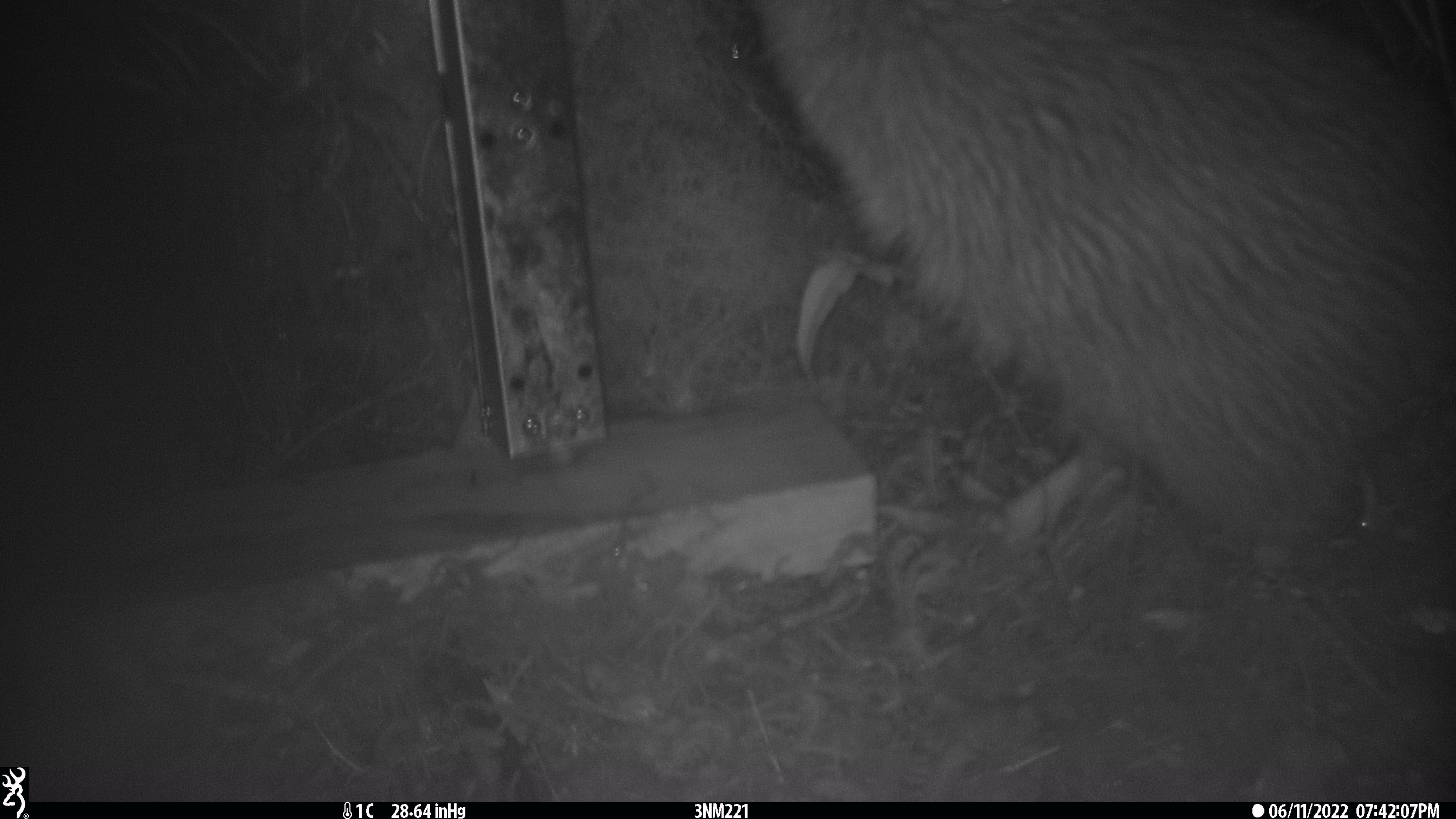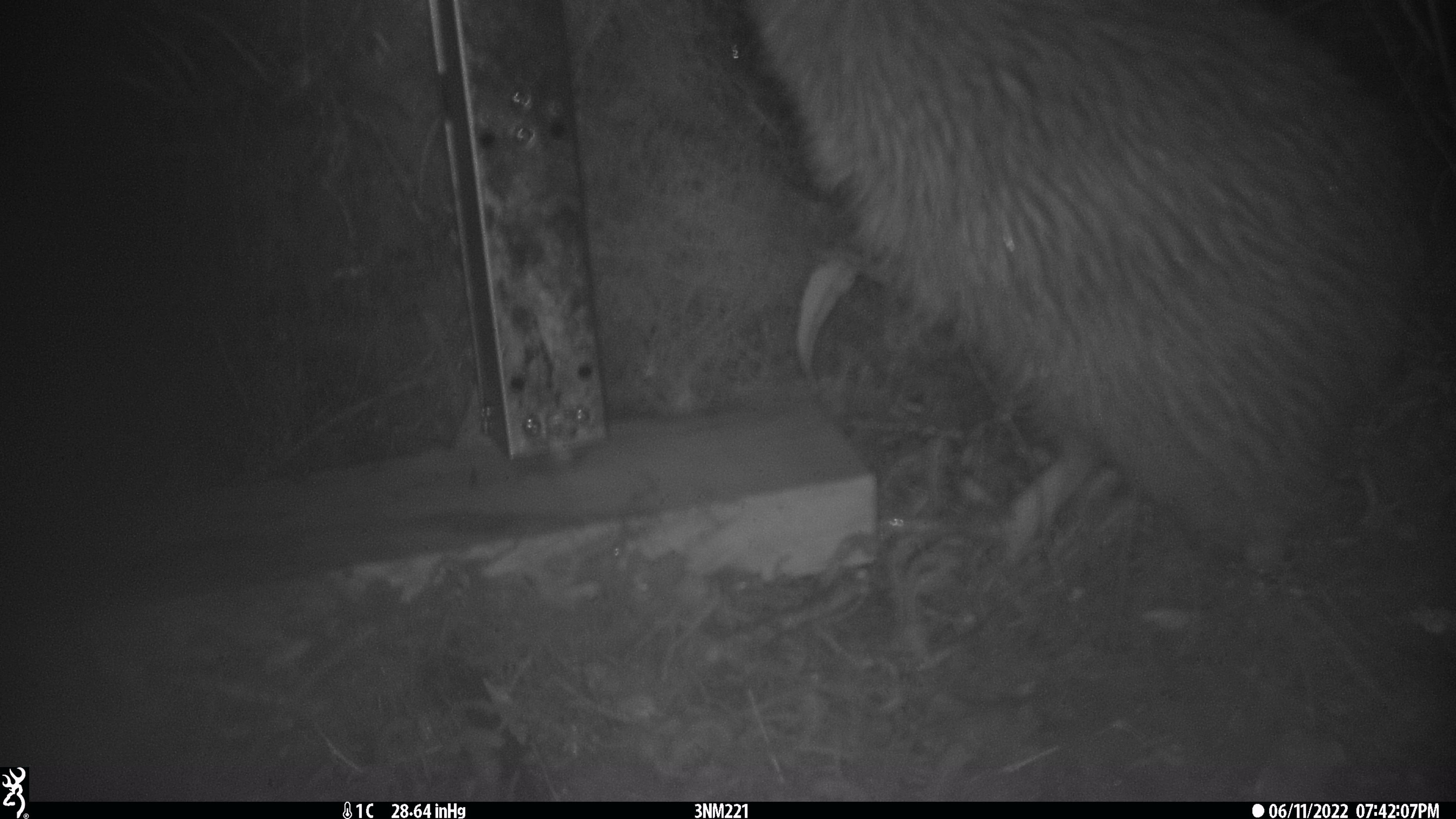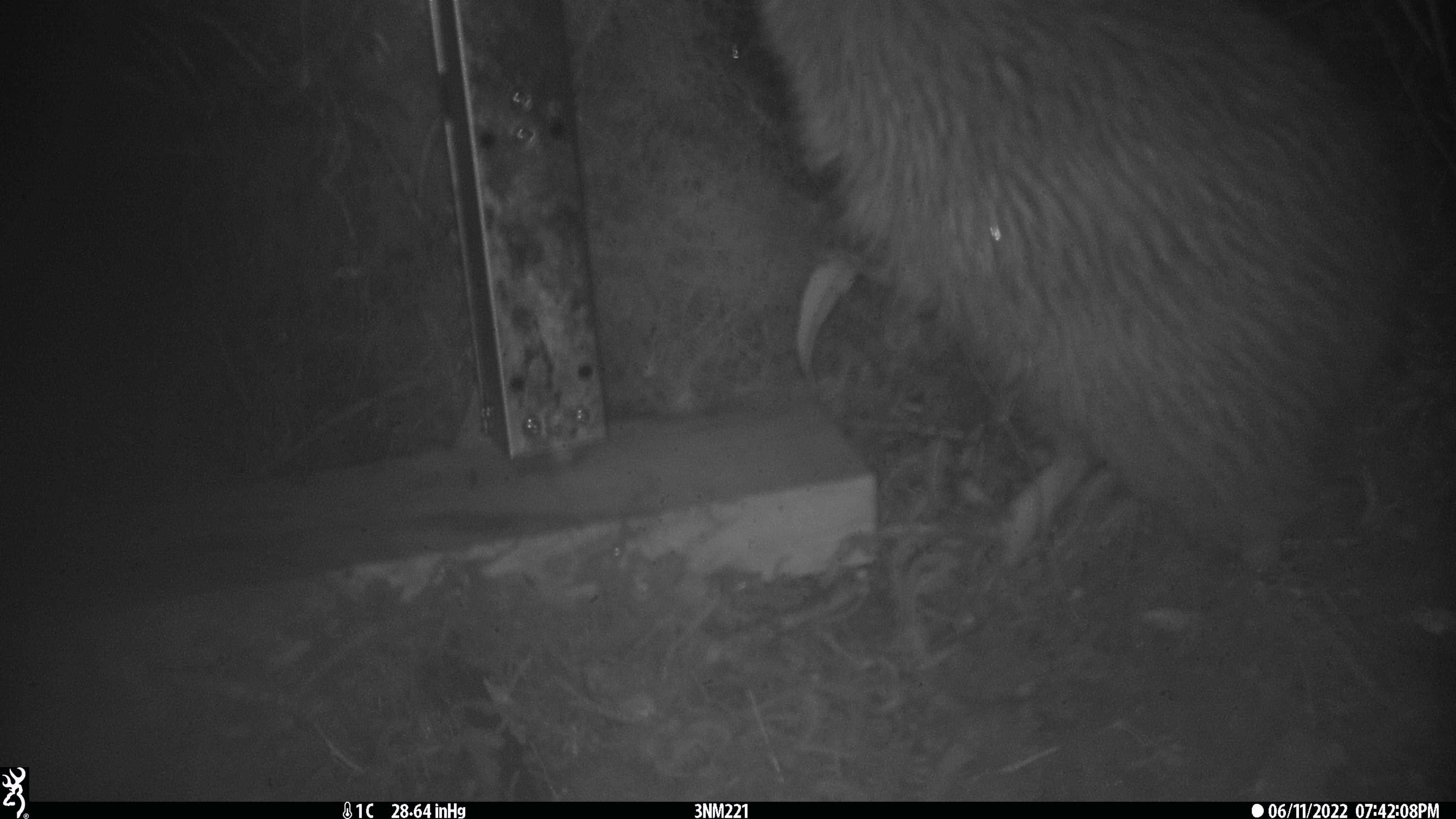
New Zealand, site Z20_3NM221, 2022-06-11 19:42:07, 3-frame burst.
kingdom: Animalia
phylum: Chordata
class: Aves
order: Apterygiformes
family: Apterygidae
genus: Apteryx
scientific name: Apteryx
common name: kiwi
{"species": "kiwi (Apteryx)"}